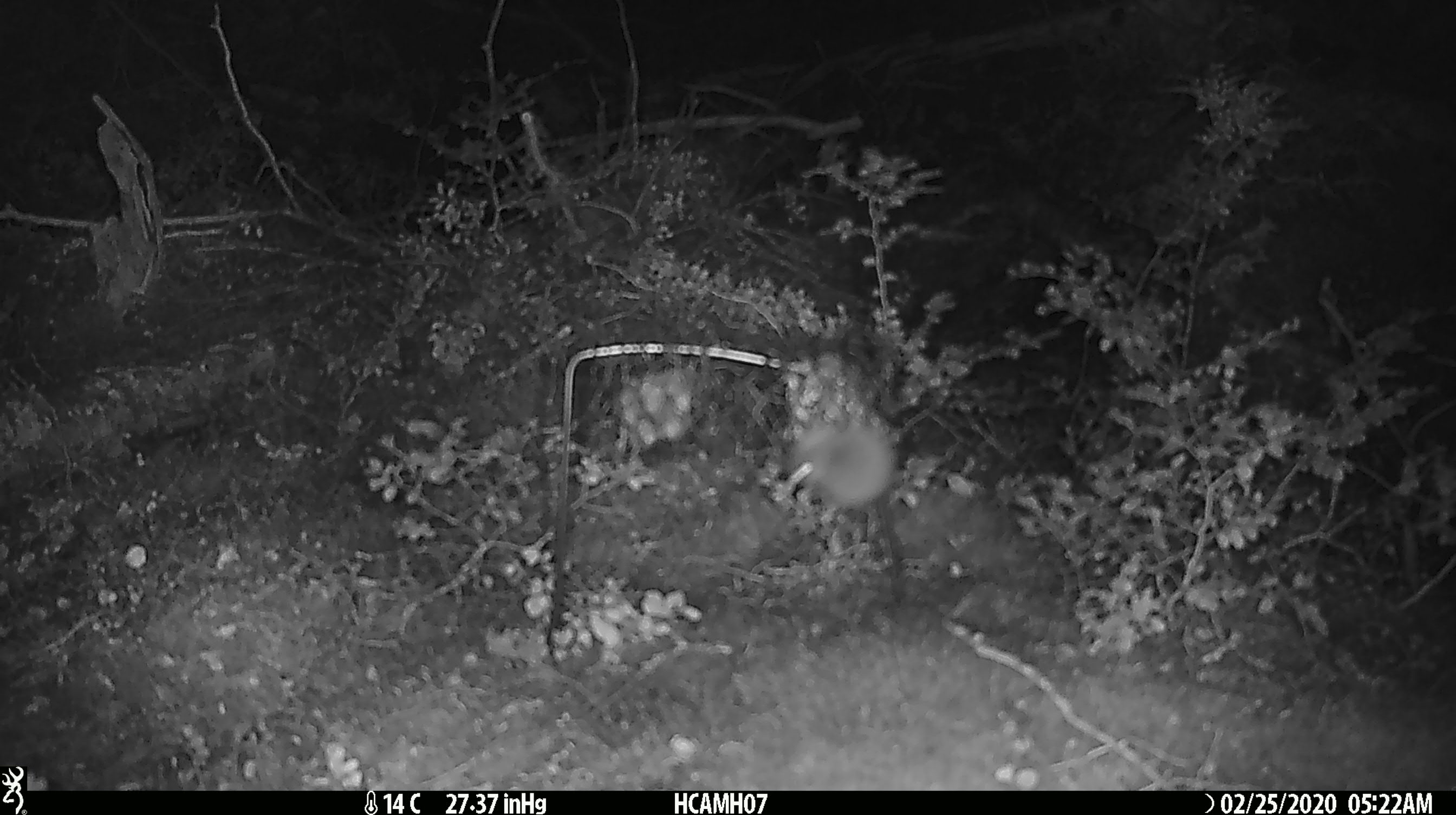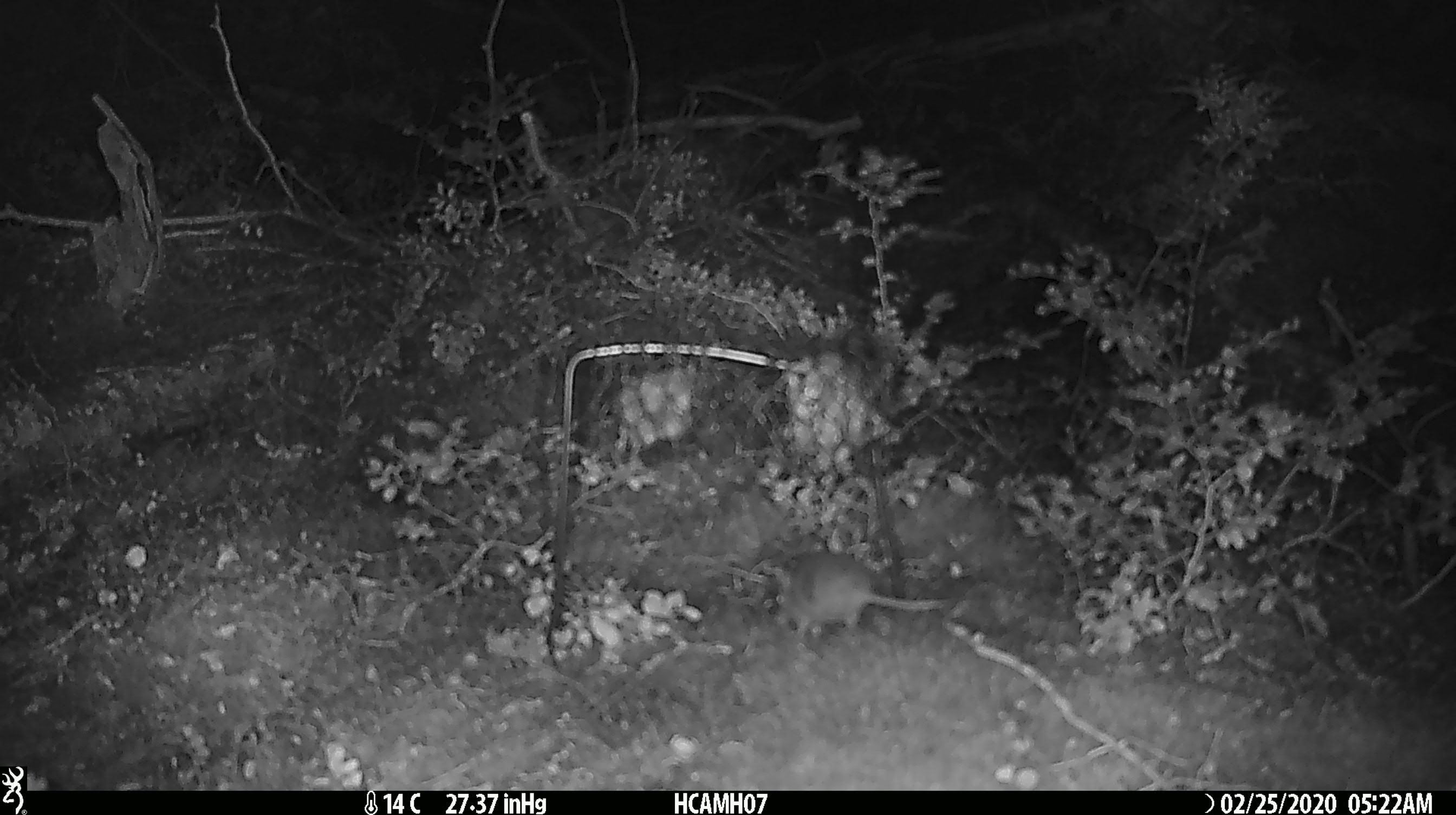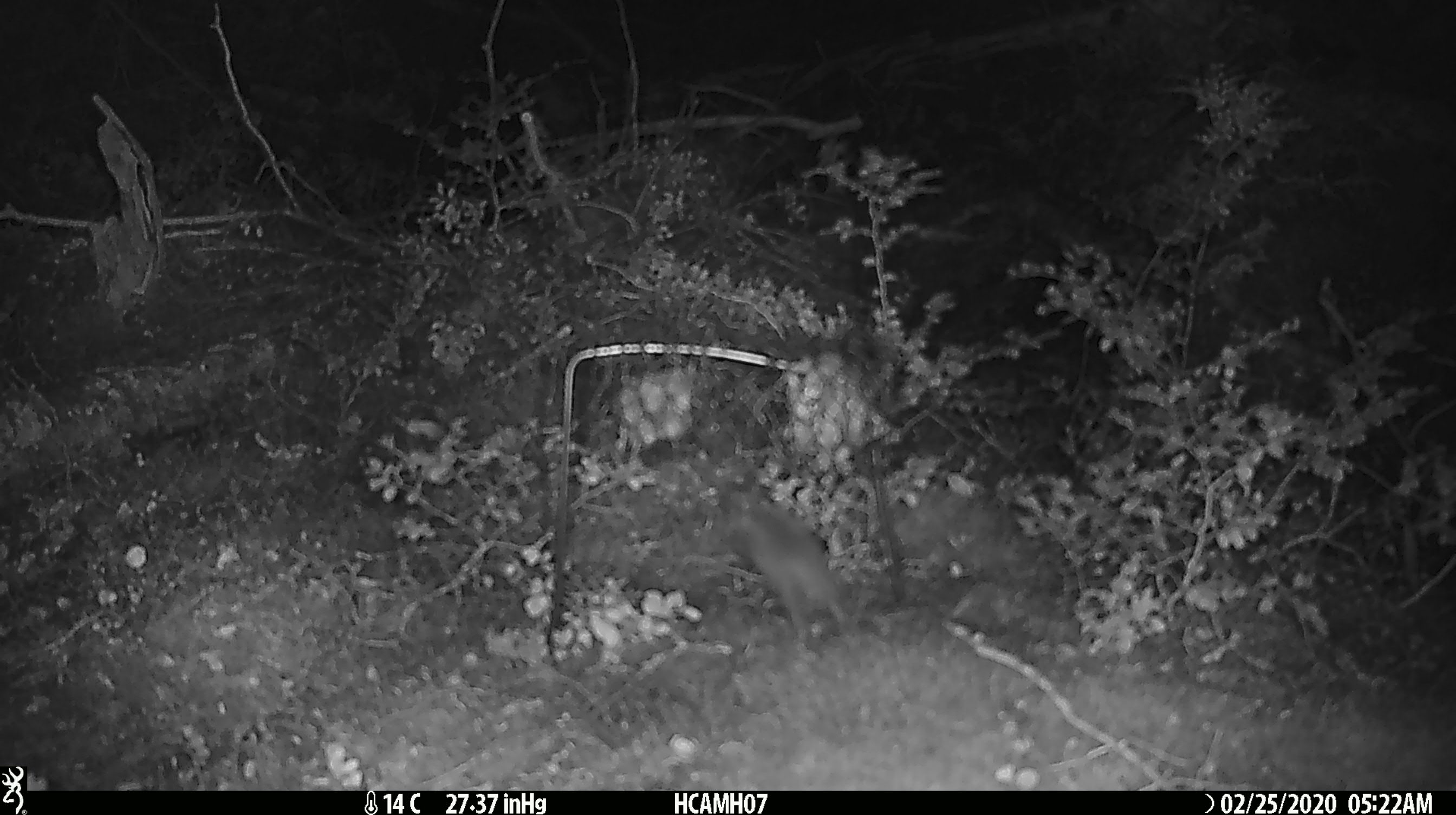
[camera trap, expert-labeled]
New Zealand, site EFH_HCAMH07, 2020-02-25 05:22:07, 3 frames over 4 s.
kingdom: Animalia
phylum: Chordata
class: Mammalia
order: Rodentia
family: Muridae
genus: Mus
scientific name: Mus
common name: mouse